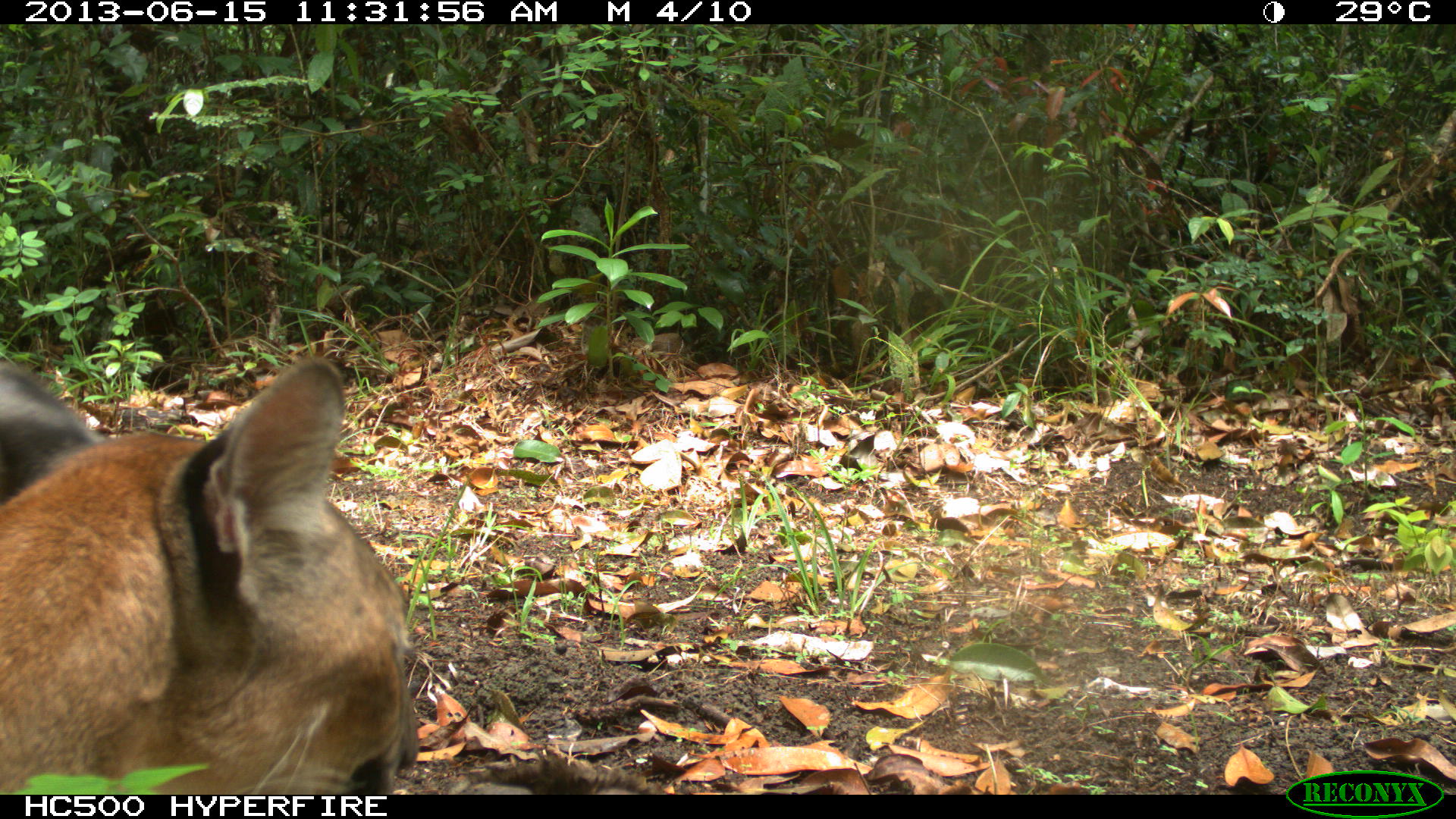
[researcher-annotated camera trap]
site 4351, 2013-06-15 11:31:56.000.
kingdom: Animalia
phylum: Chordata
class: Mammalia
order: Carnivora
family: Felidae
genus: Puma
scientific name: Puma concolor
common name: mountain lion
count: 2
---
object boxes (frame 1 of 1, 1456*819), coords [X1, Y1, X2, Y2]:
puma concolor: [0, 351, 421, 794]